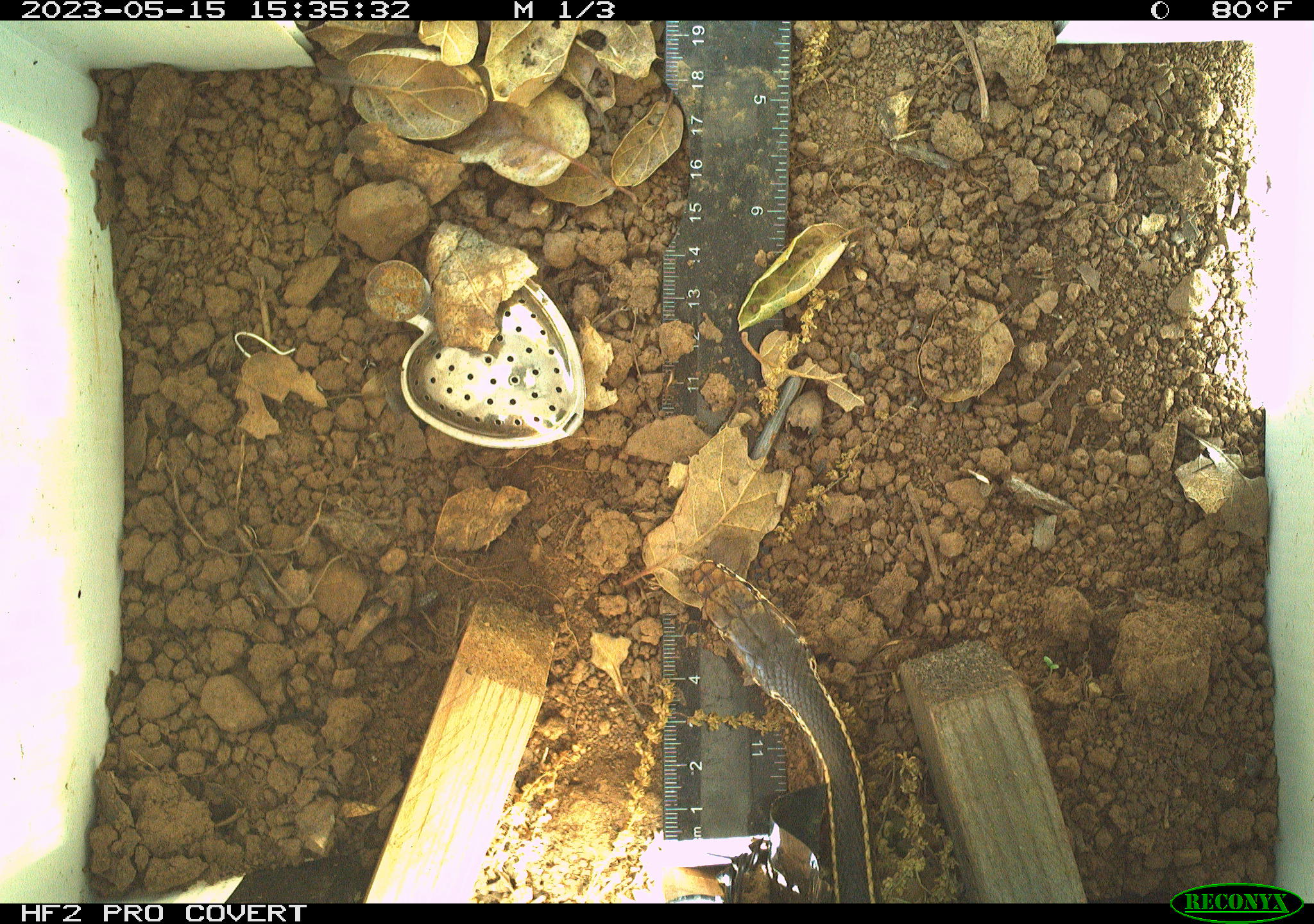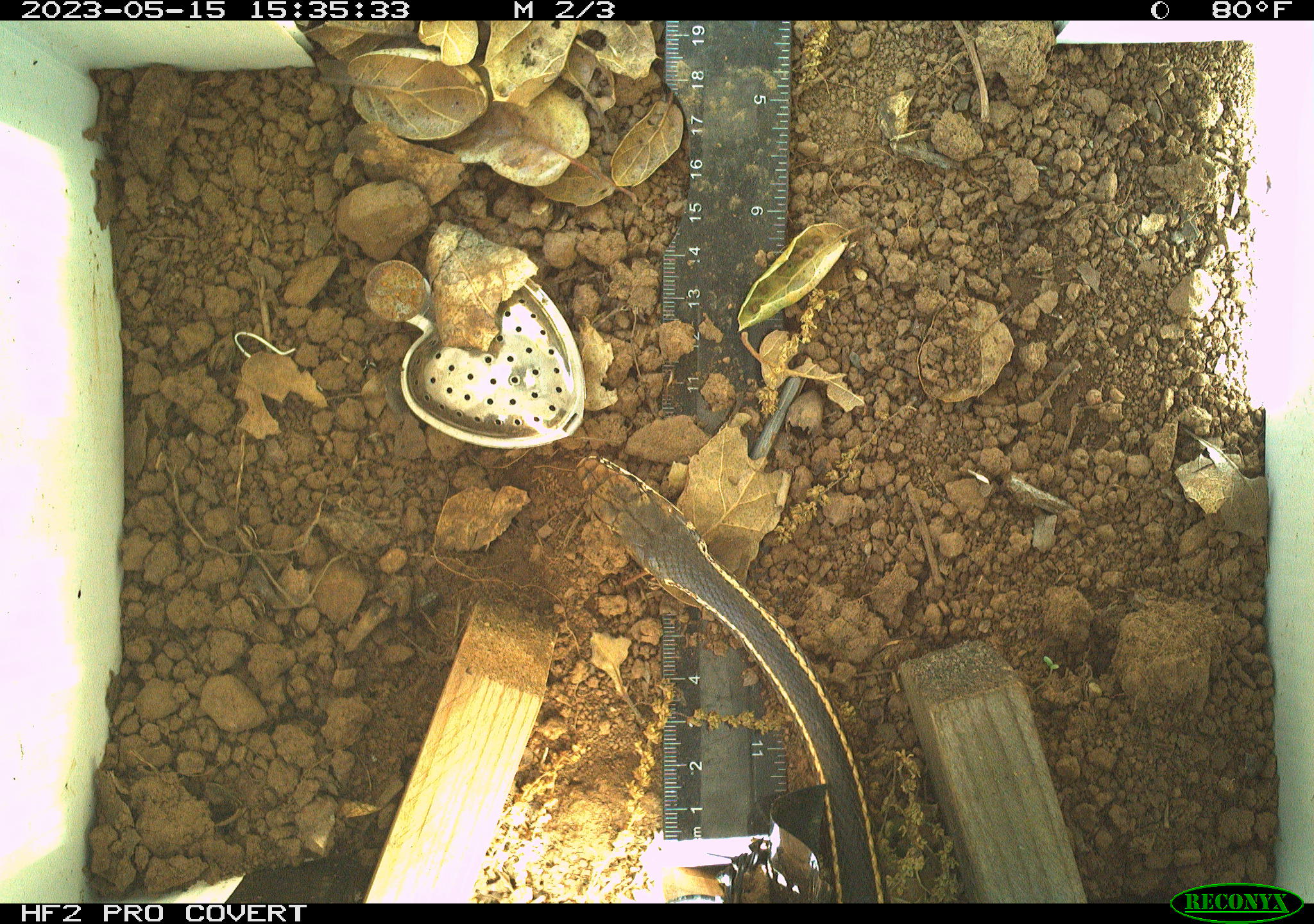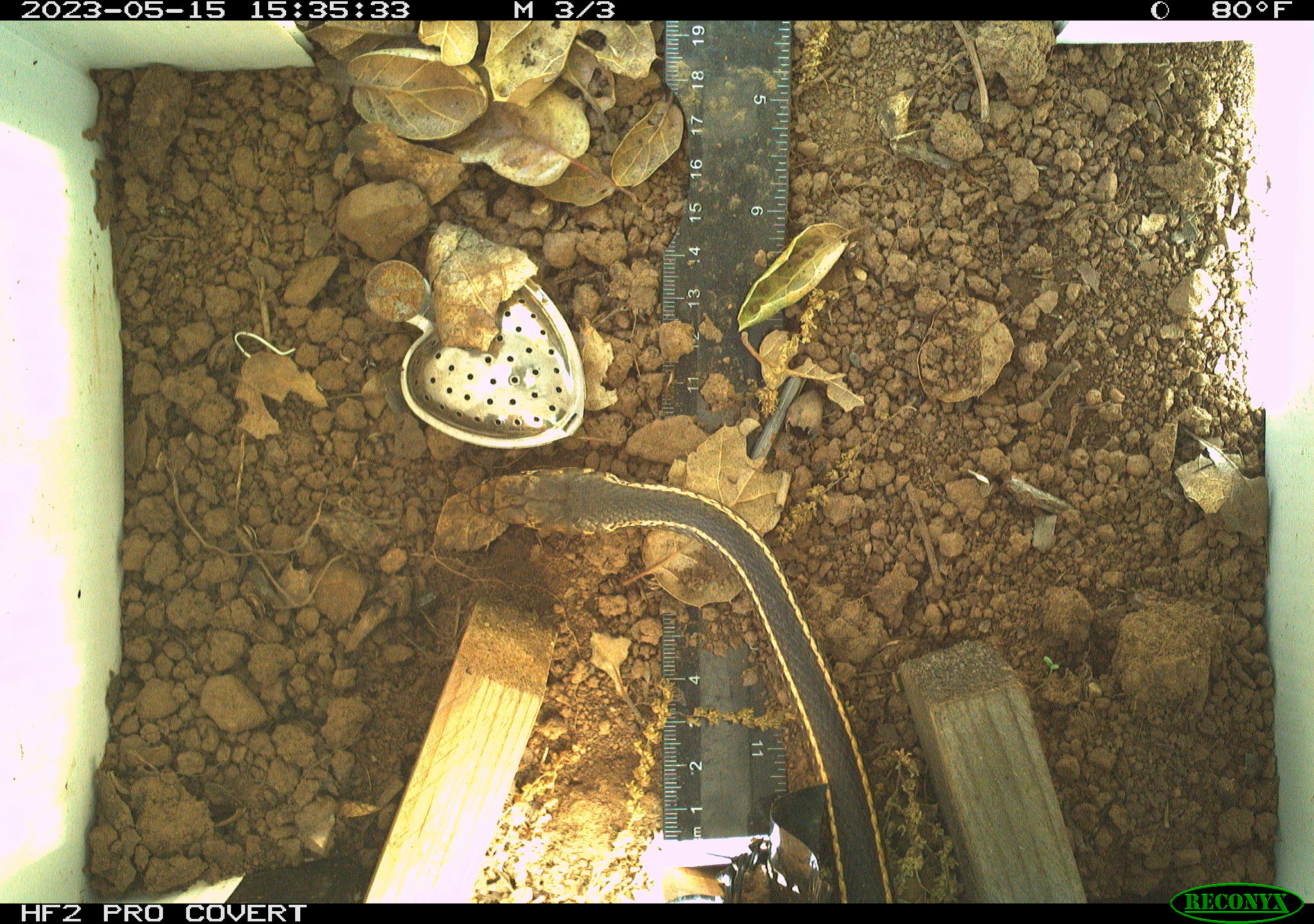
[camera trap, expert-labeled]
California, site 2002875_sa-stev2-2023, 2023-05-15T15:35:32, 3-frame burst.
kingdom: Animalia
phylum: Chordata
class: Reptilia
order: Squamata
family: Colubridae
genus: Masticophis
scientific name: Masticophis lateralis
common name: striped racer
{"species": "striped racer (Masticophis lateralis)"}